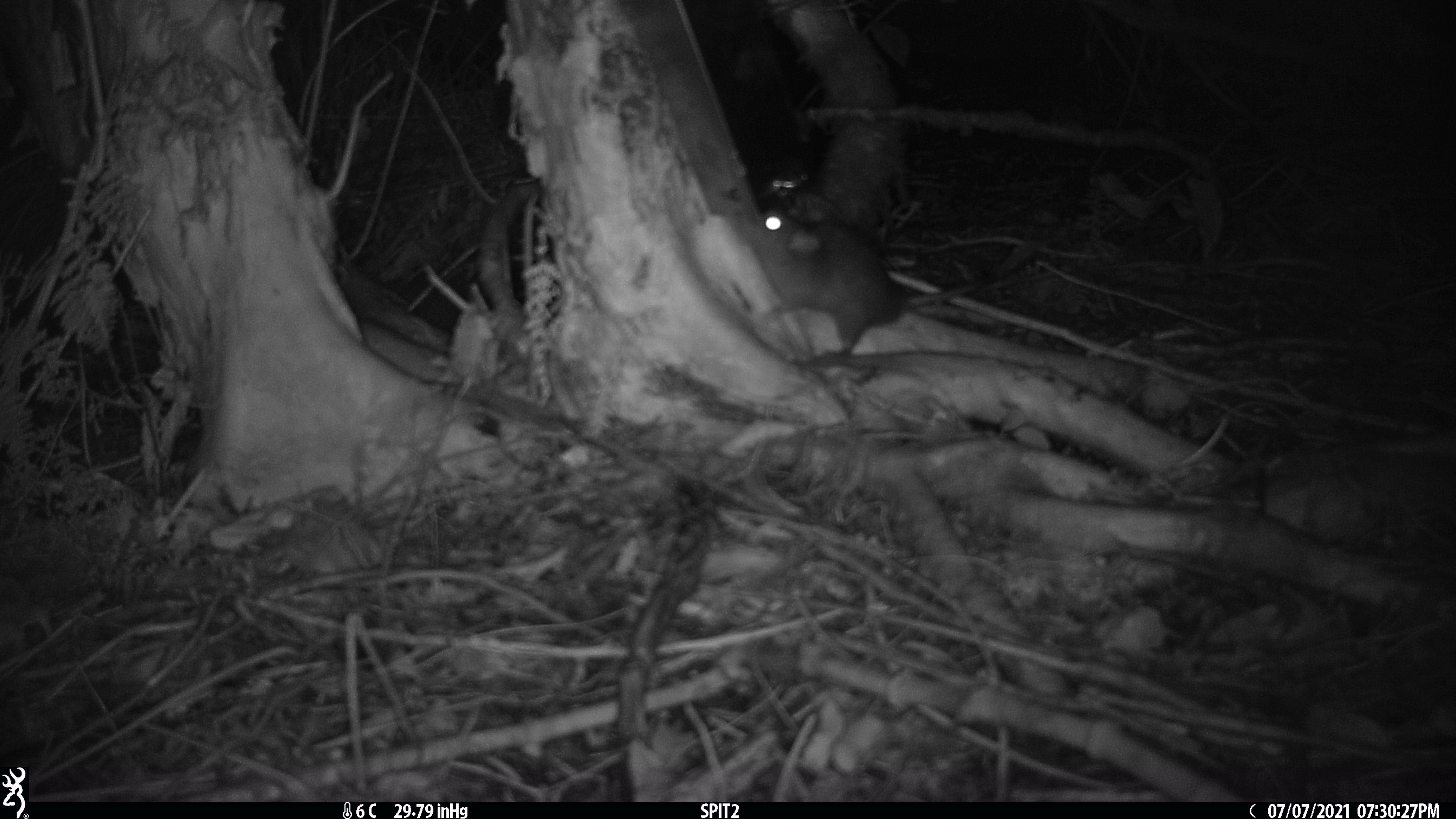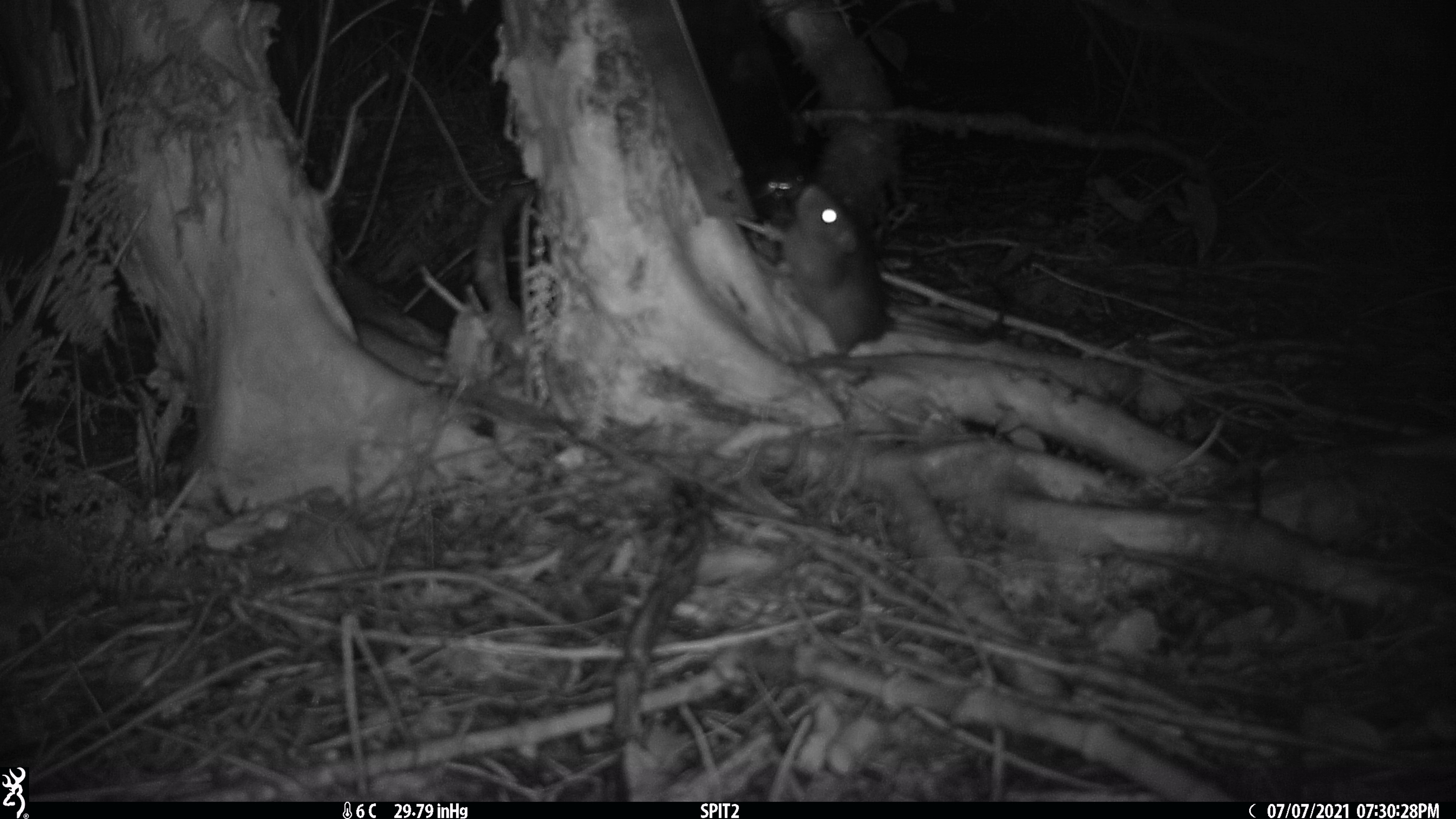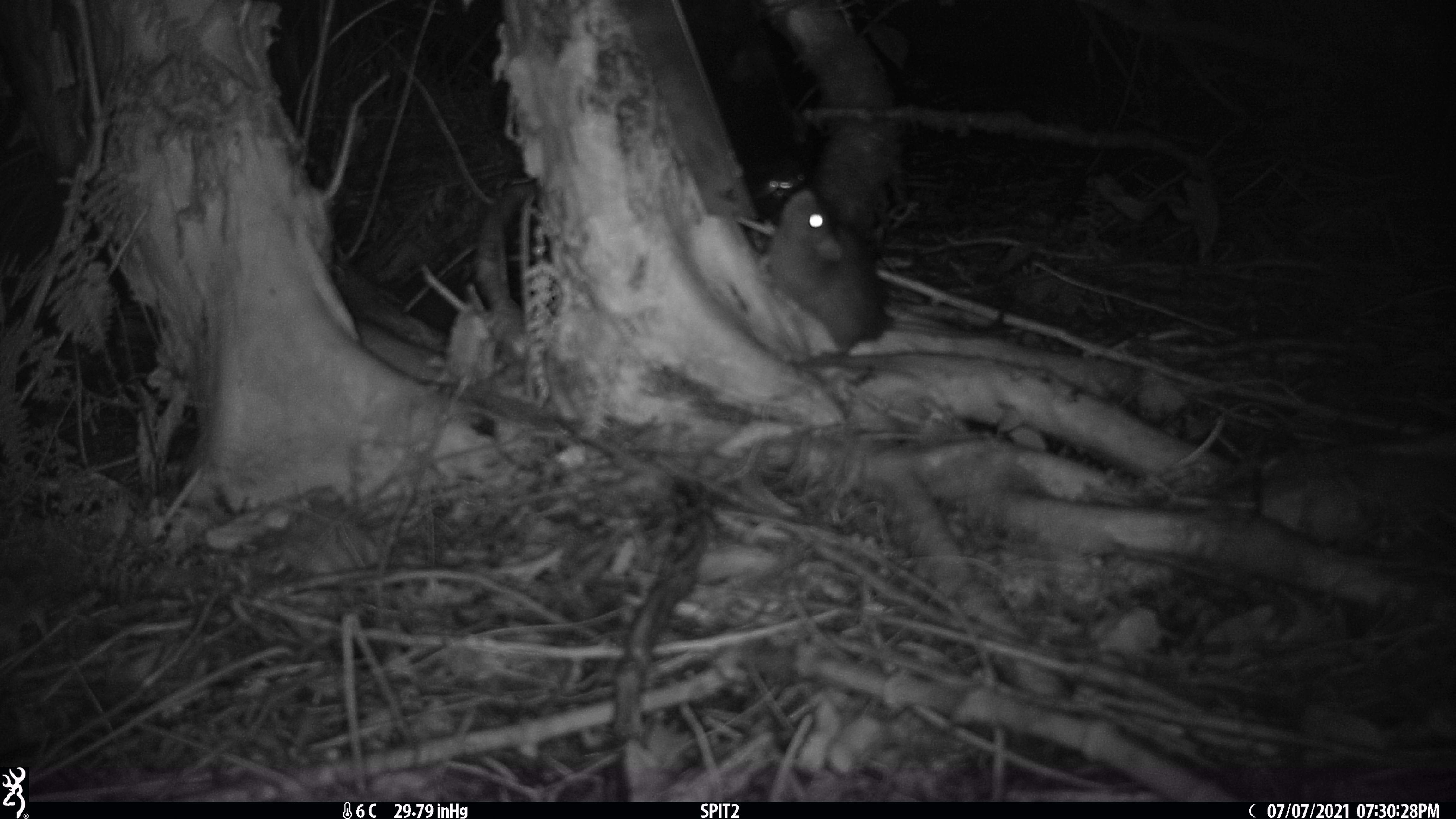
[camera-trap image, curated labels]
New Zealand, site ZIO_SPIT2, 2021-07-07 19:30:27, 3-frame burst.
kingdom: Animalia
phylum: Chordata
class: Mammalia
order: Rodentia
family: Muridae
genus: Rattus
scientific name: Rattus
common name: rat